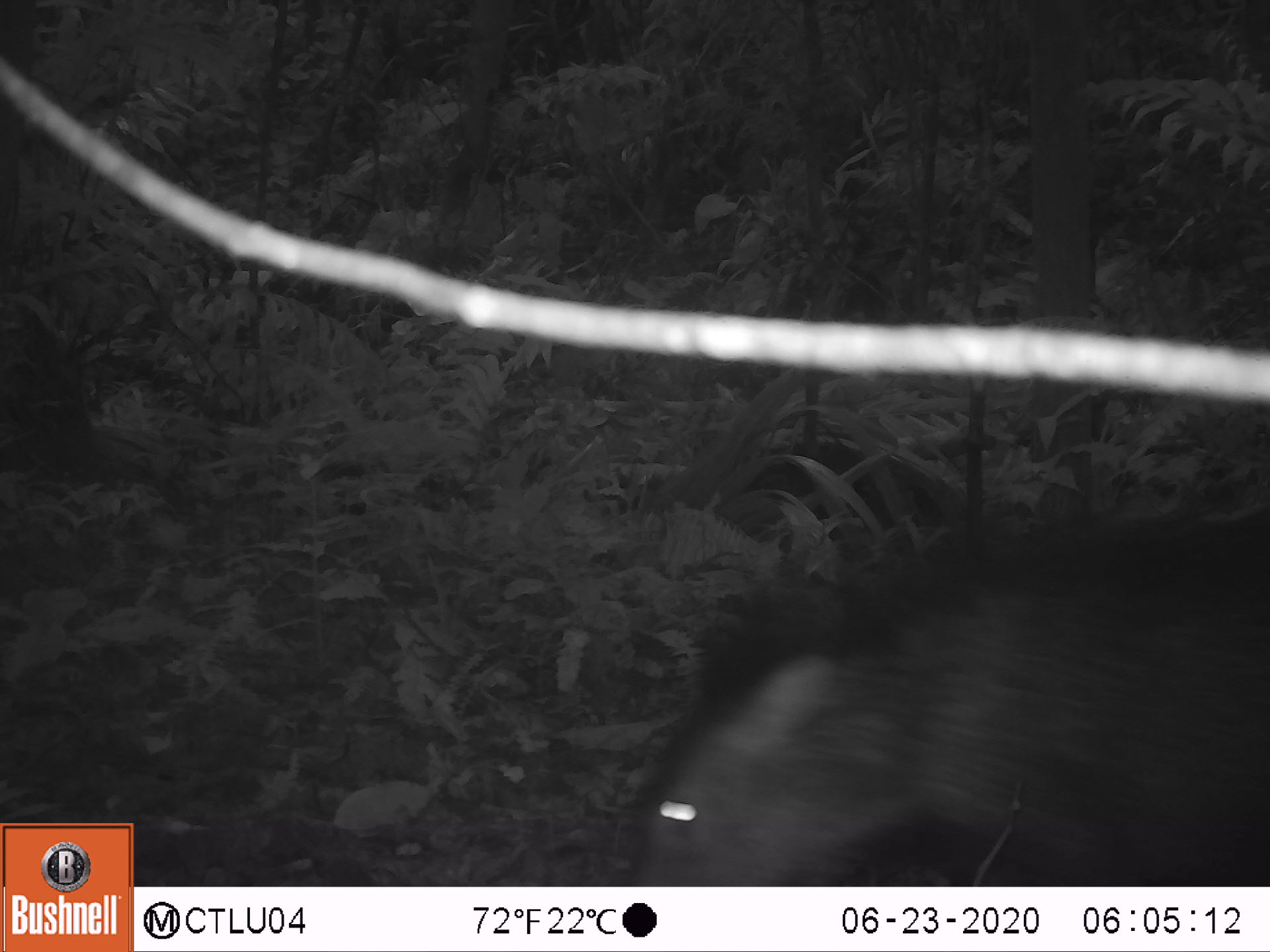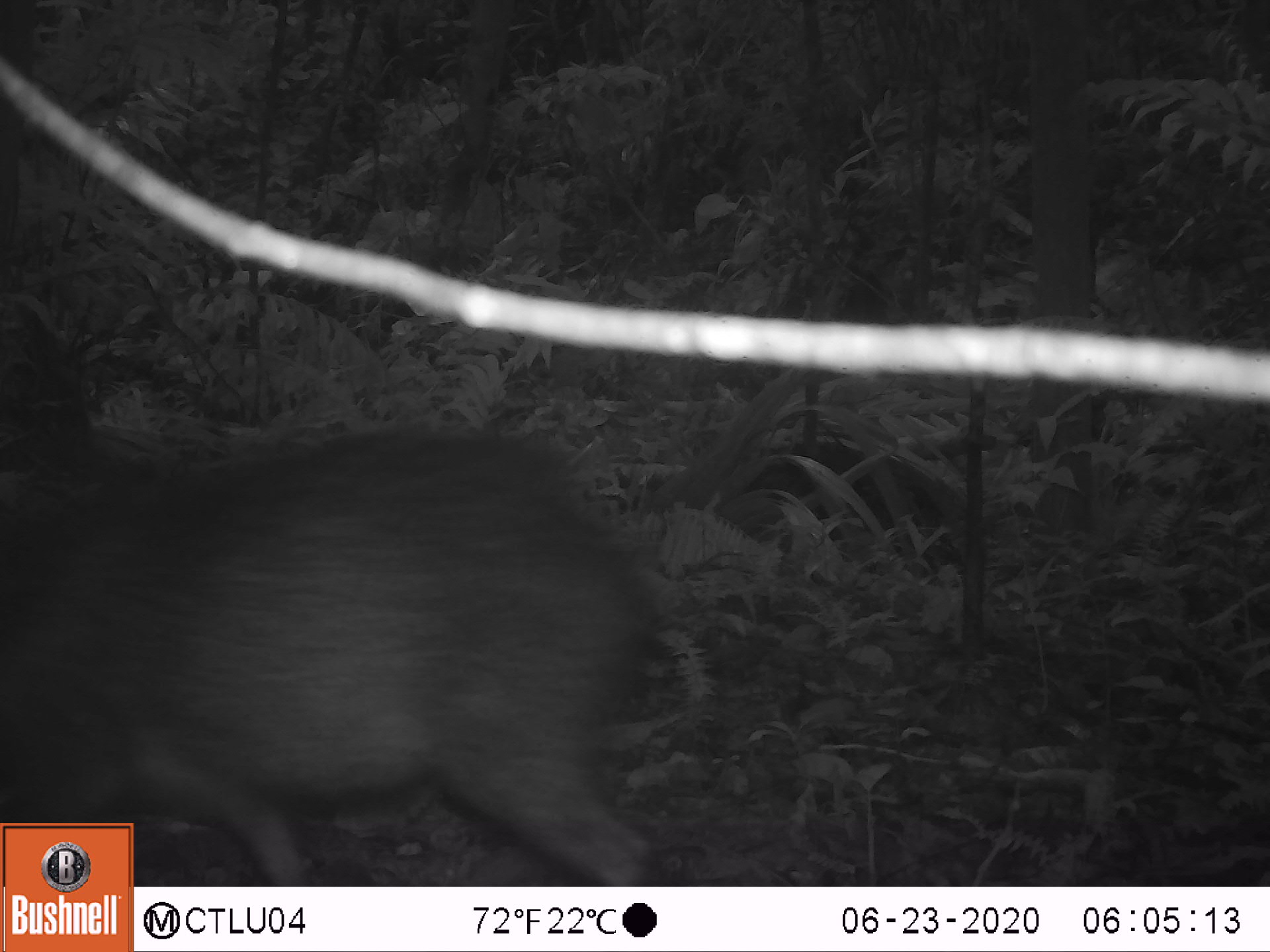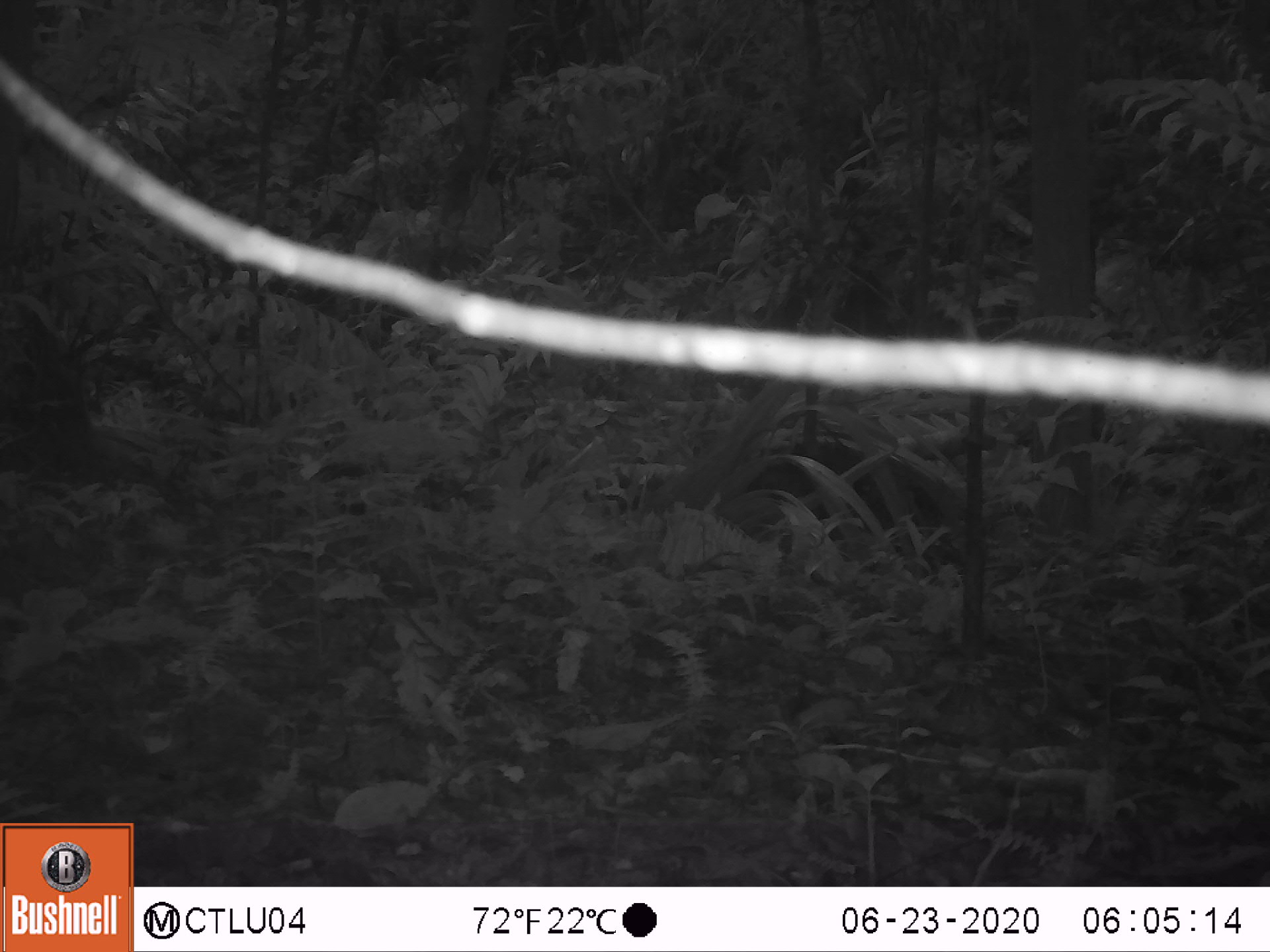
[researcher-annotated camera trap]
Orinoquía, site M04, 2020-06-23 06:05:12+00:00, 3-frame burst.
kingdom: Animalia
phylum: Chordata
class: Mammalia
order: Artiodactyla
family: Tayassuidae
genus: Pecari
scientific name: Pecari tajacu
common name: collared peccary